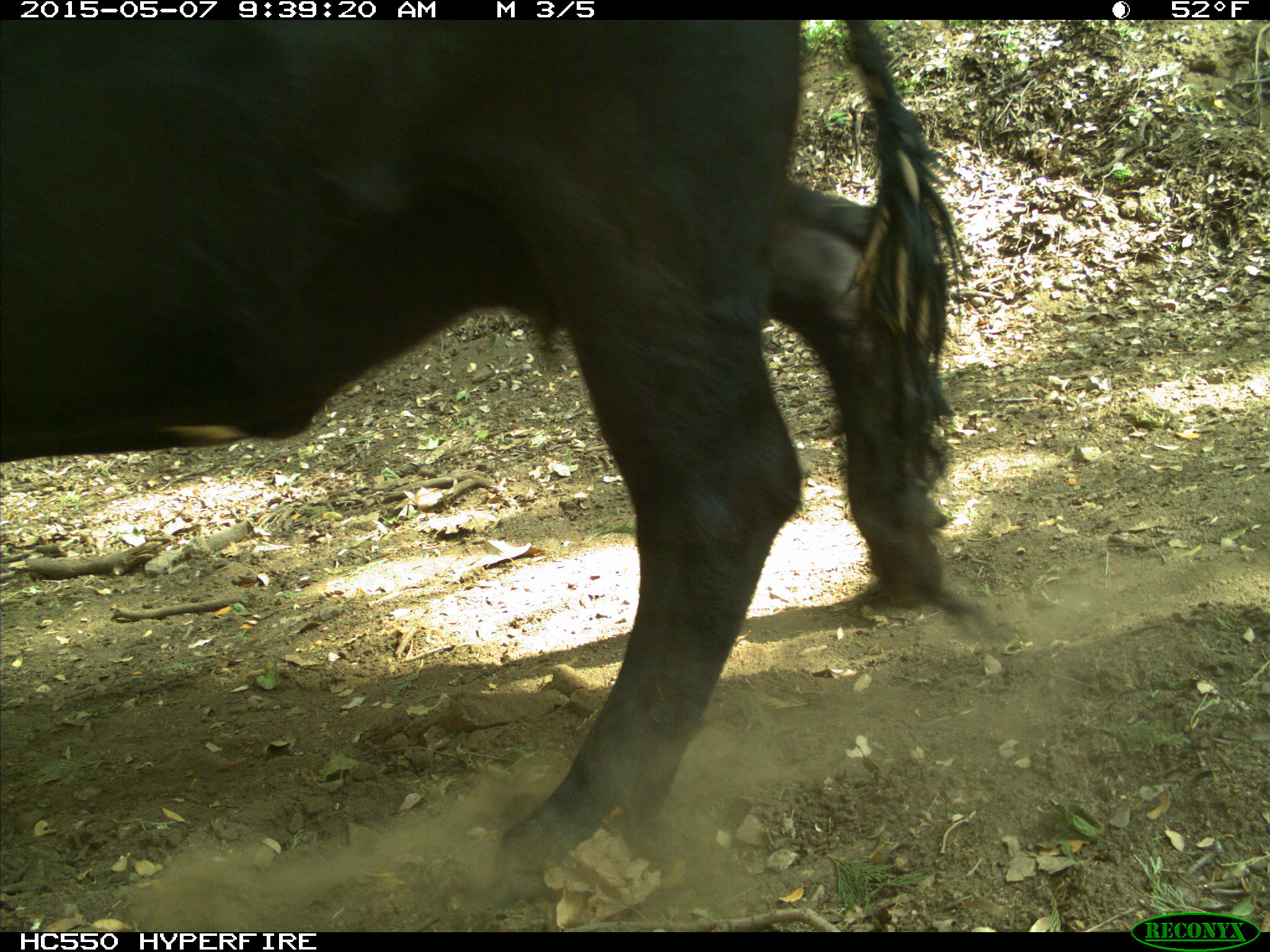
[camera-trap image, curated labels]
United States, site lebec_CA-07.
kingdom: Animalia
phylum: Chordata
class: Mammalia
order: Artiodactyla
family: Bovidae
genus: Bos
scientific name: Bos taurus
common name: domestic cow